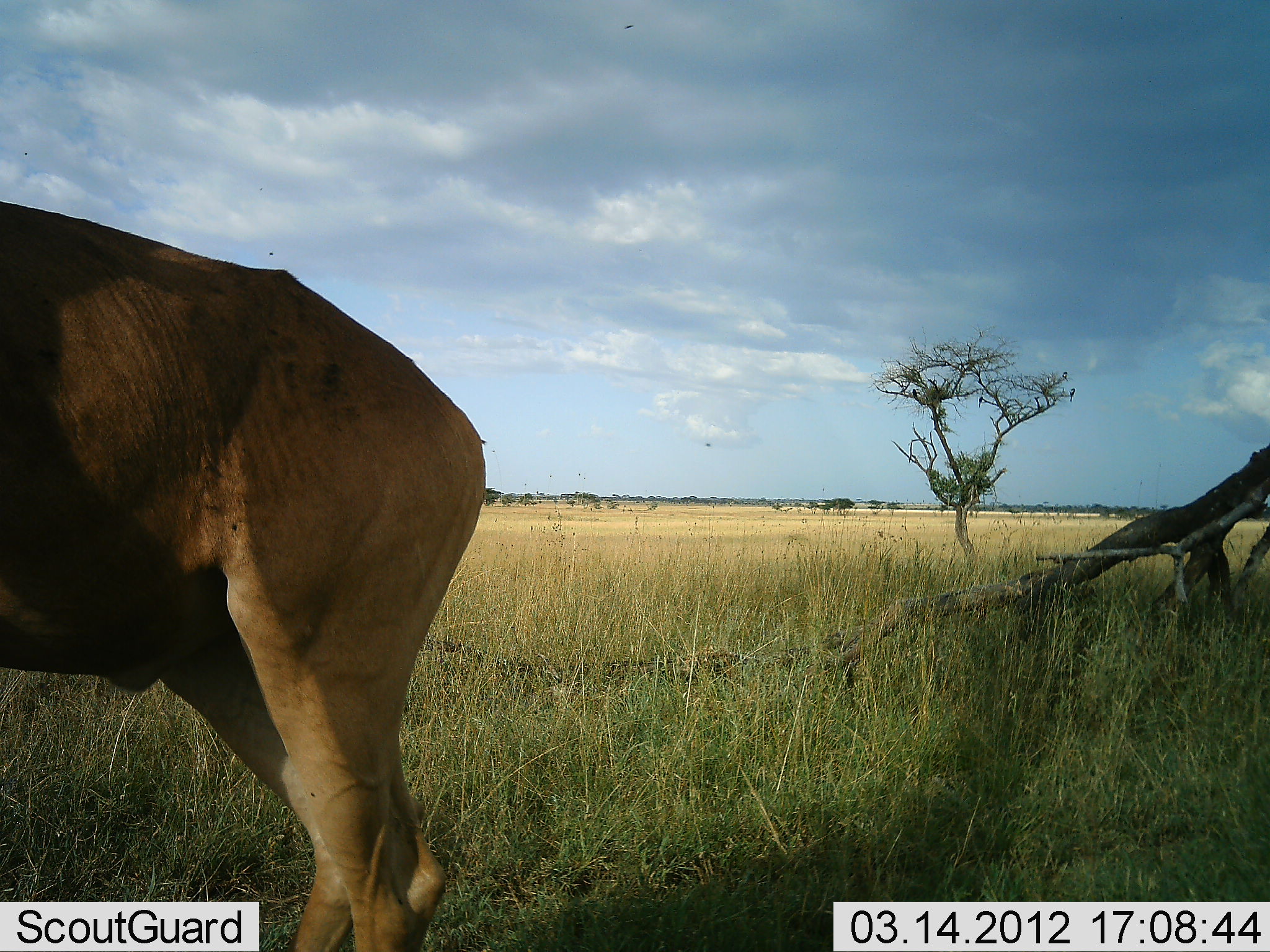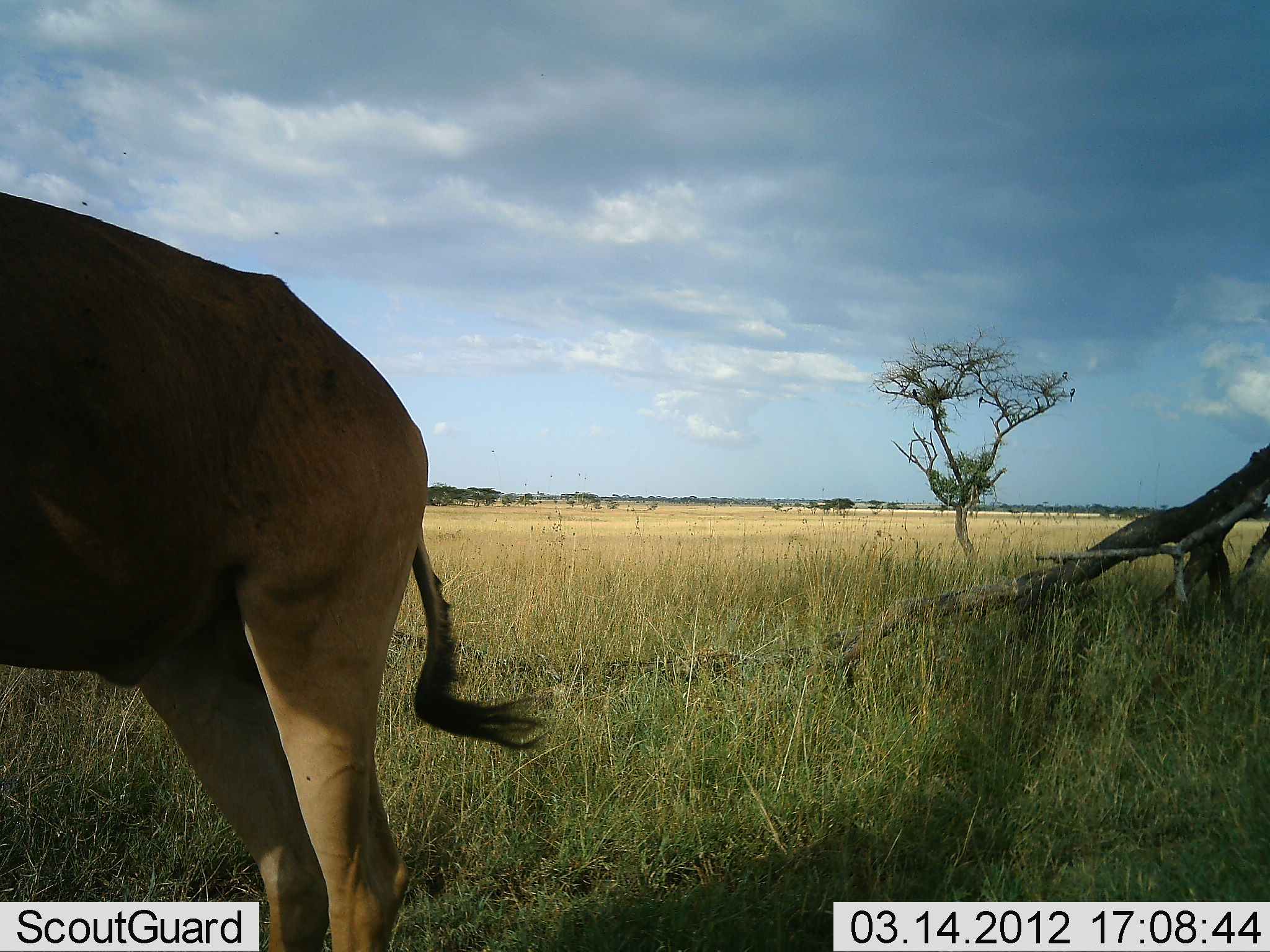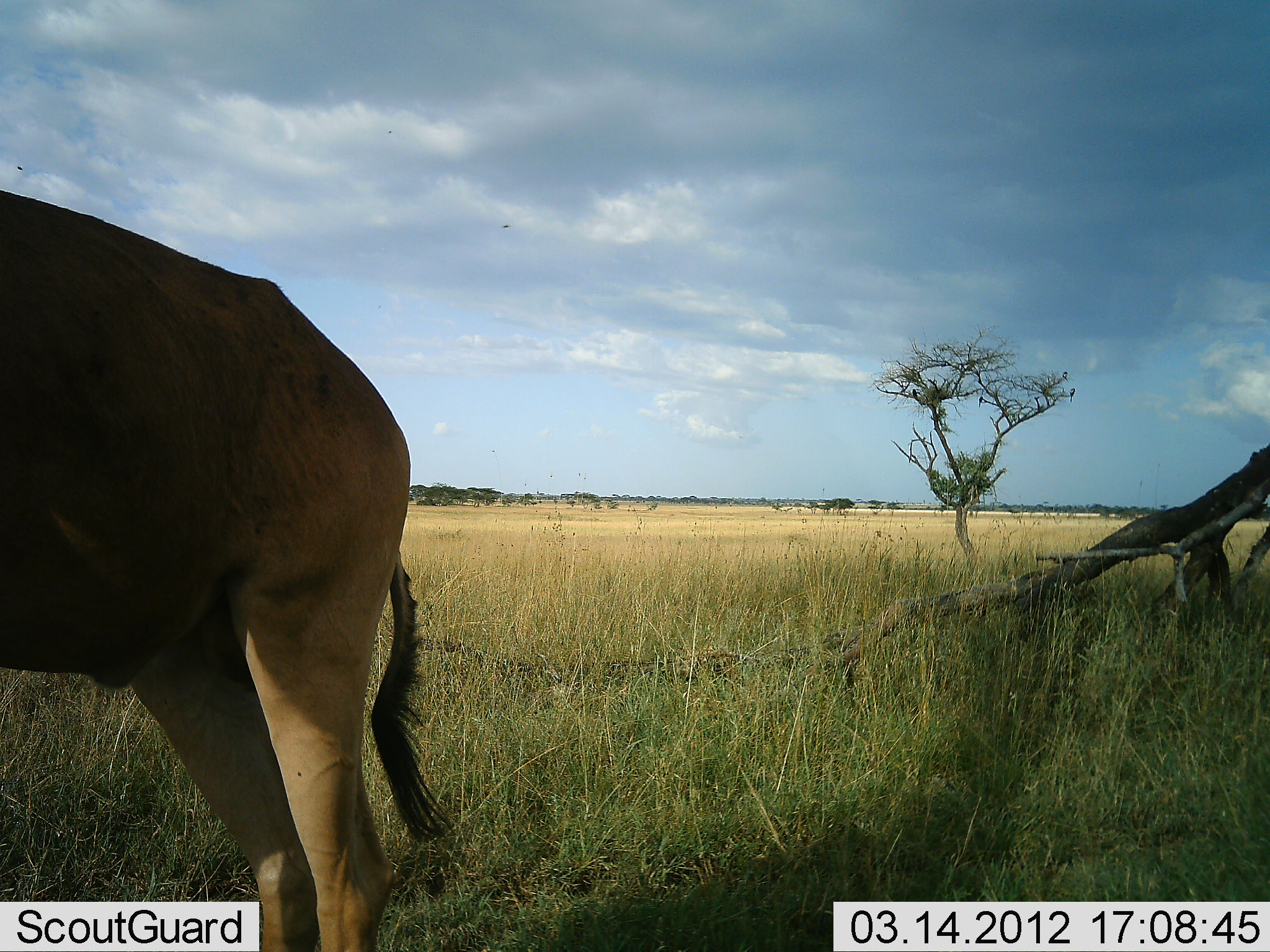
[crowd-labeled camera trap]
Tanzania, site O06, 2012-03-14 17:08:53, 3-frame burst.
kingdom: Animalia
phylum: Chordata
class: Mammalia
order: Artiodactyla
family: Bovidae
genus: Alcelaphus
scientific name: Alcelaphus buselaphus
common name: hartebeest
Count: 1.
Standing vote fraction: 86%.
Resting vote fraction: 0%.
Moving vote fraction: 0%.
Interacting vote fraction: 0%.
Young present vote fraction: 0%.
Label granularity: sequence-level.